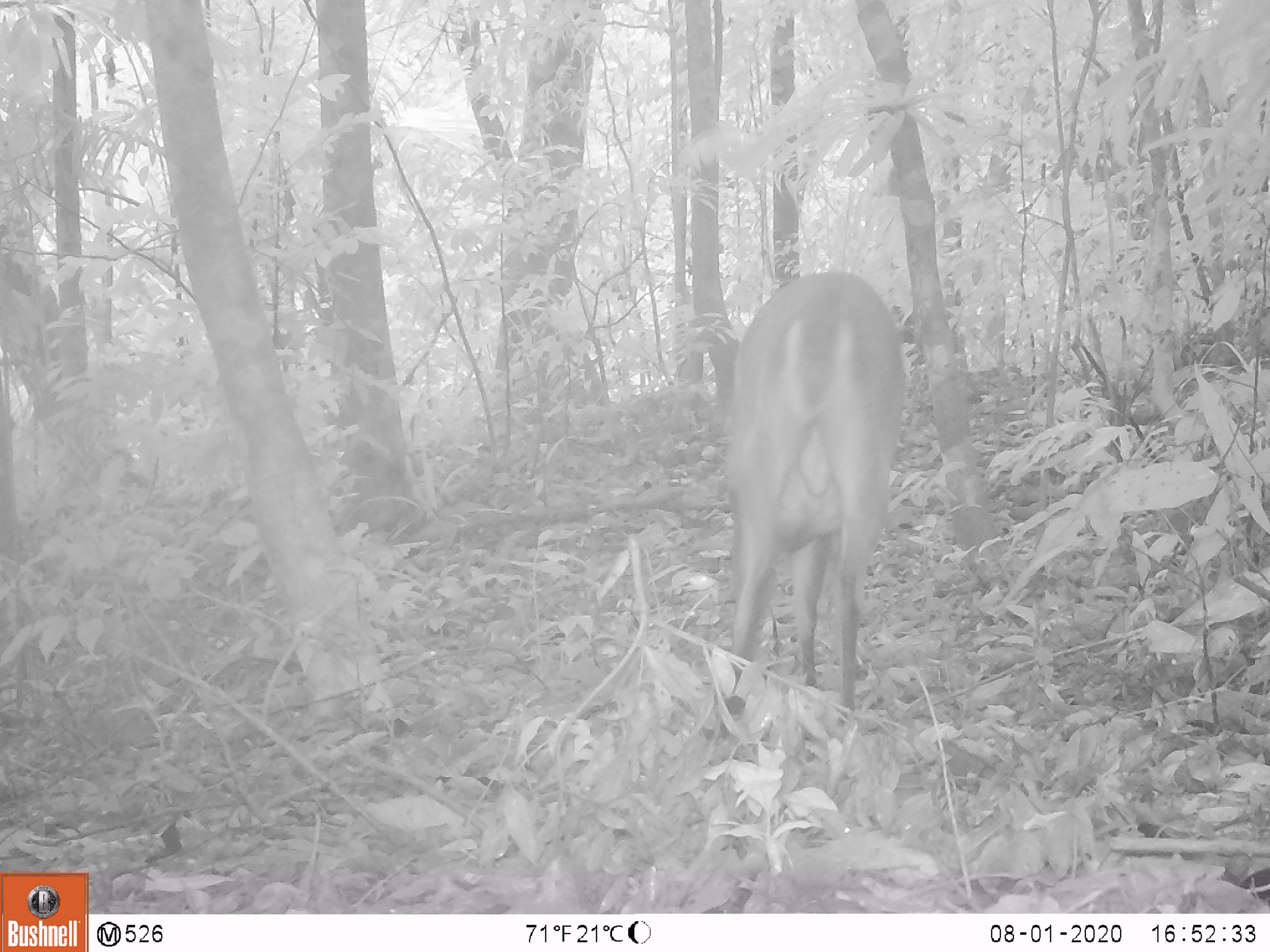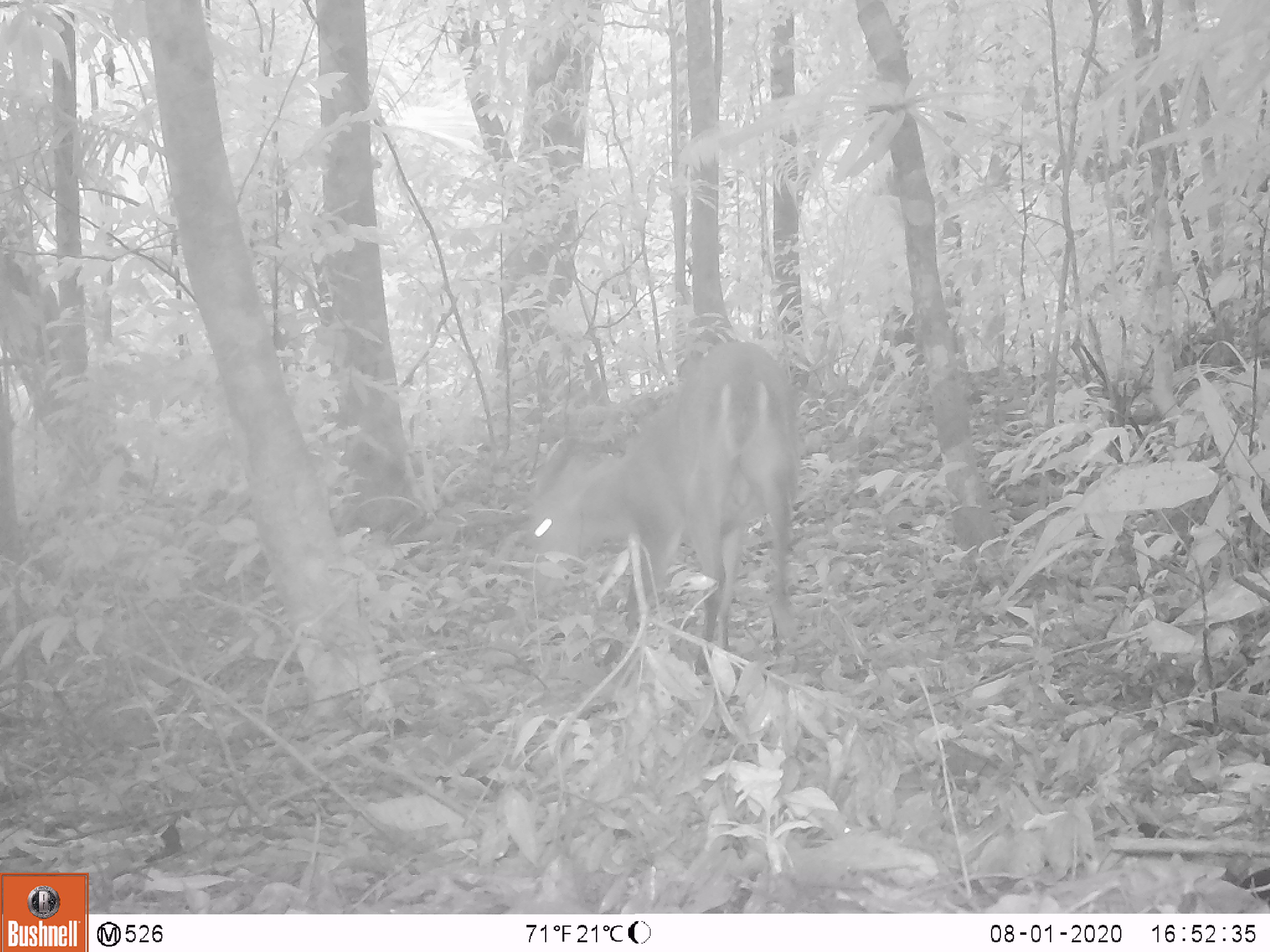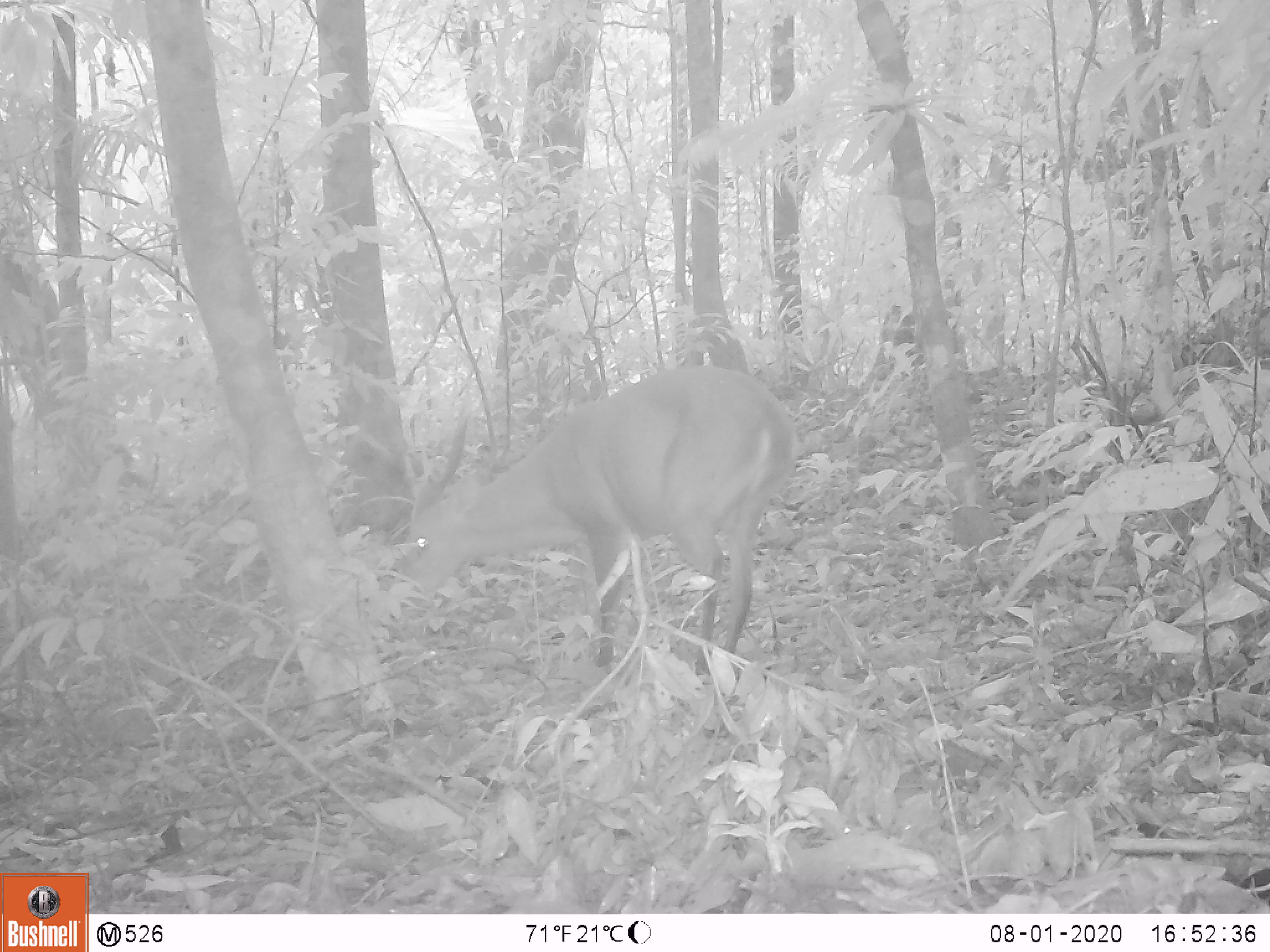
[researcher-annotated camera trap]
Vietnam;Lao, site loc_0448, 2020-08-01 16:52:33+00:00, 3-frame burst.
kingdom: Animalia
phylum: Chordata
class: Mammalia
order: Artiodactyla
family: Cervidae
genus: Muntiacus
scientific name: Muntiacus vuquangensis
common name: large-antlered muntjac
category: large antlered muntjac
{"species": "large antlered muntjac (large-antlered muntjac) (Muntiacus vuquangensis)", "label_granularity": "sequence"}